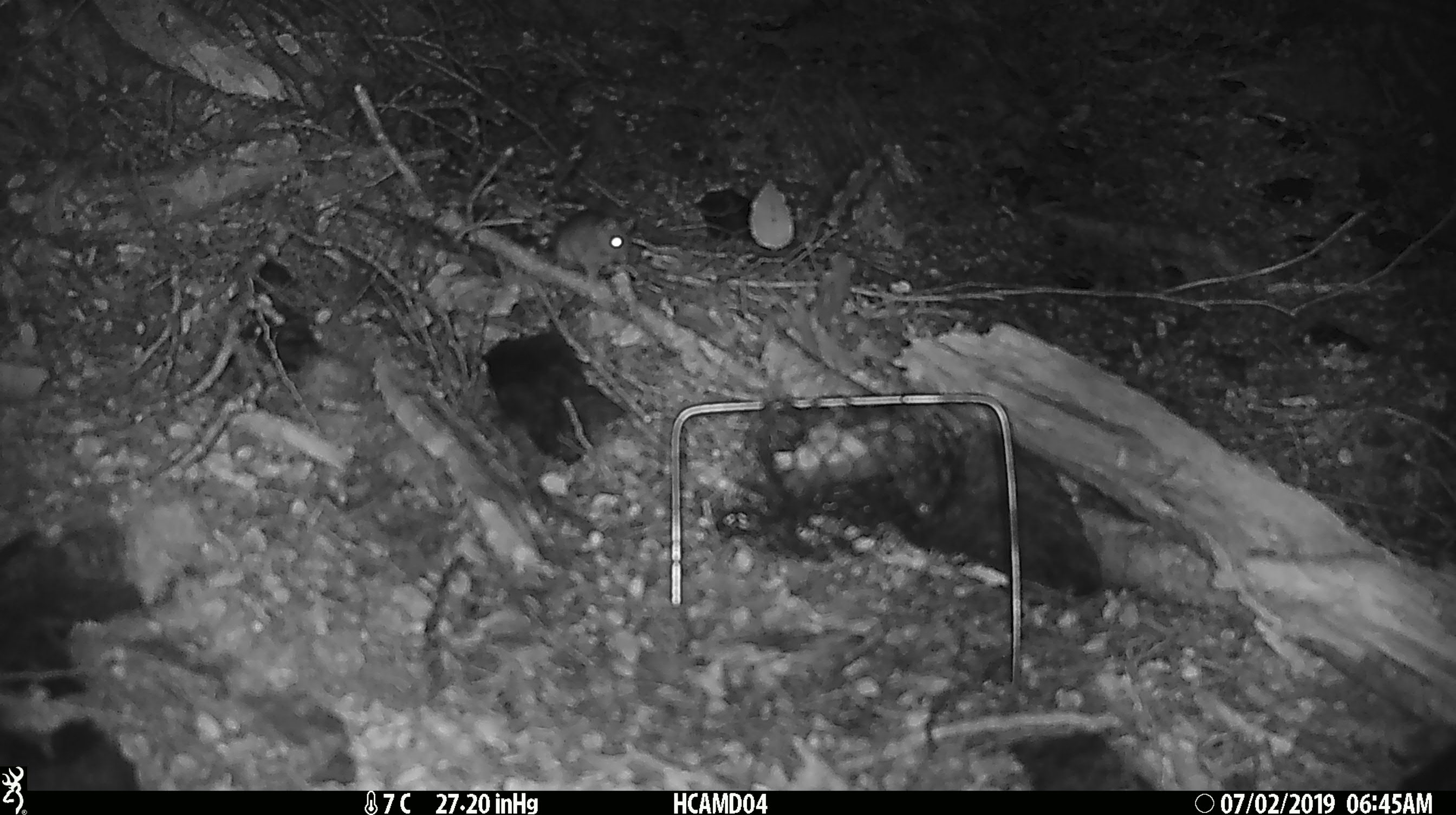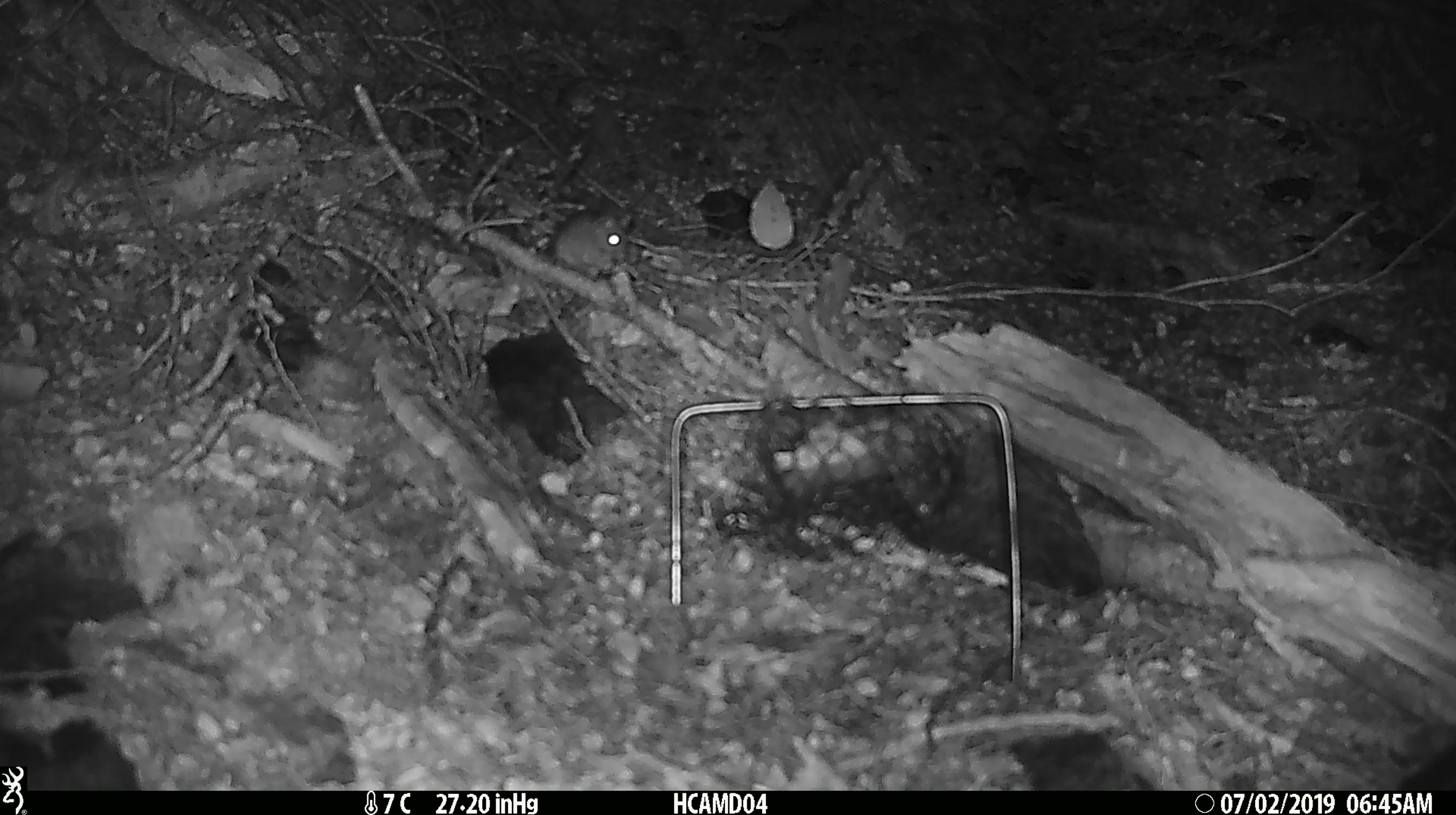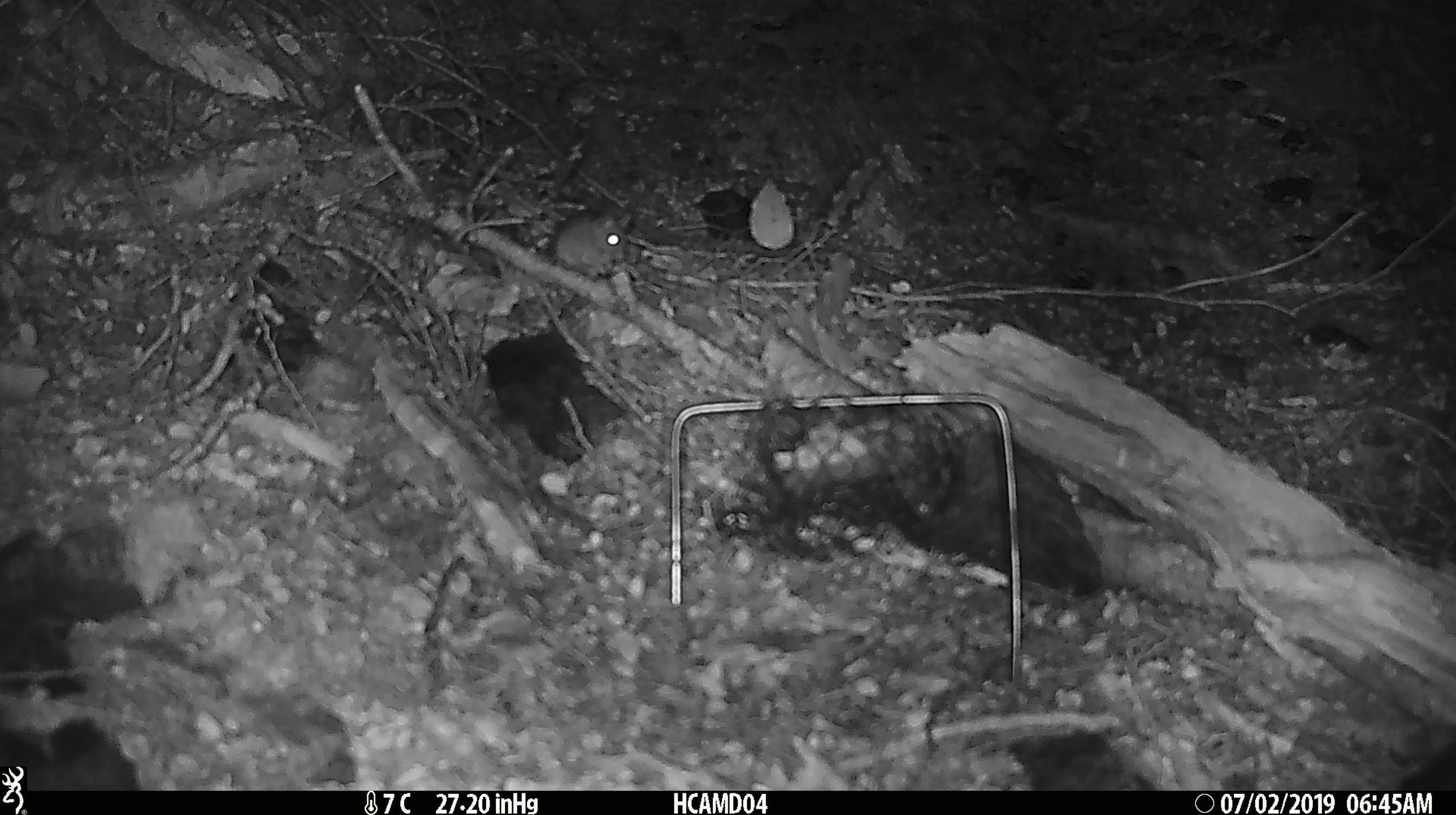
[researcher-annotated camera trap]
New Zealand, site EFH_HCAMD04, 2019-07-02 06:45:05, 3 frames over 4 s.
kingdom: Animalia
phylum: Chordata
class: Mammalia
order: Rodentia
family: Muridae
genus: Mus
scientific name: Mus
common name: mouse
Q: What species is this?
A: Mouse (Mus).